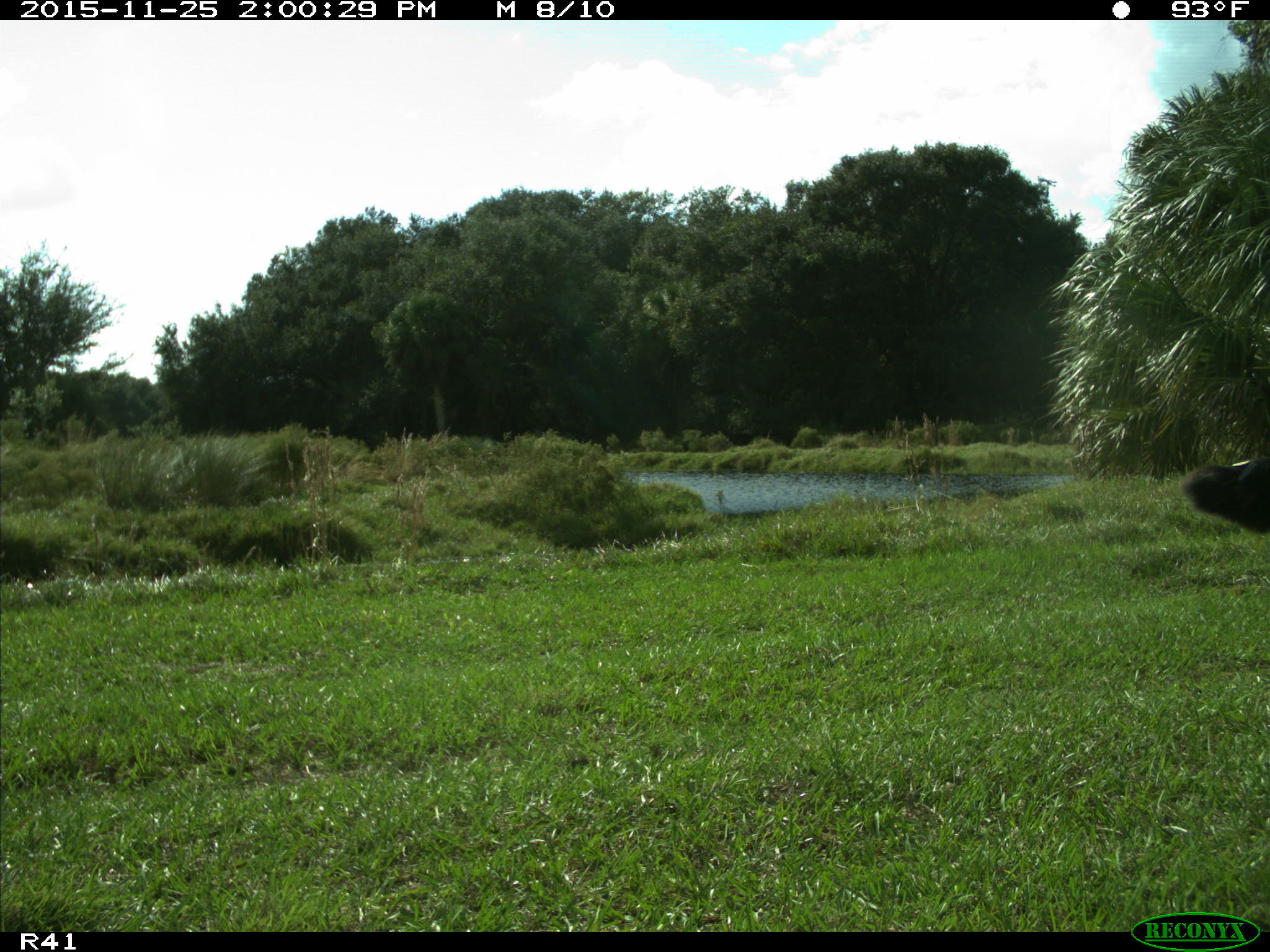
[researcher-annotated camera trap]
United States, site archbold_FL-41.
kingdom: Animalia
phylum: Chordata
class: Mammalia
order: Artiodactyla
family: Bovidae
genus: Bos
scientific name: Bos taurus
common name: domestic cow